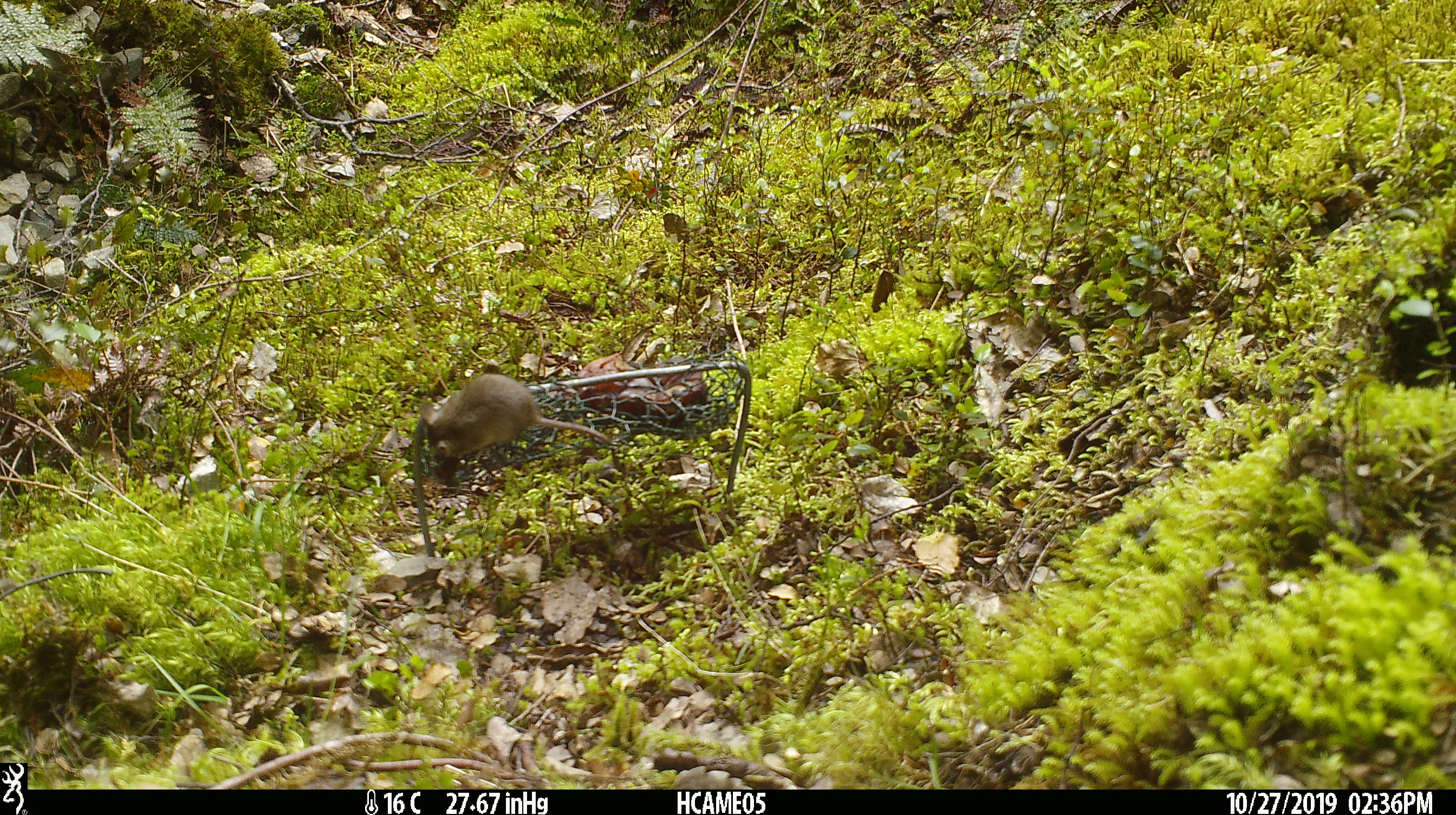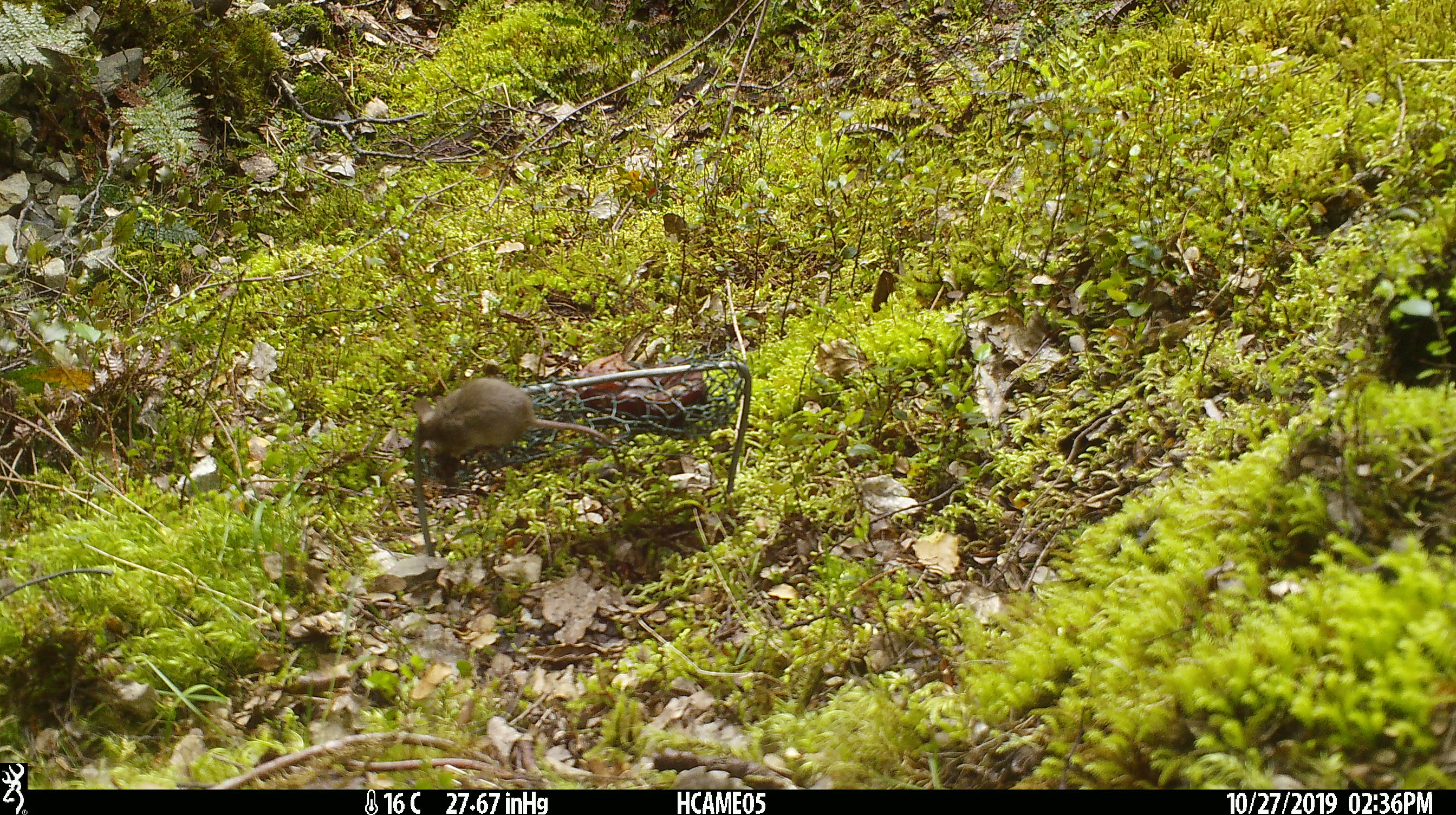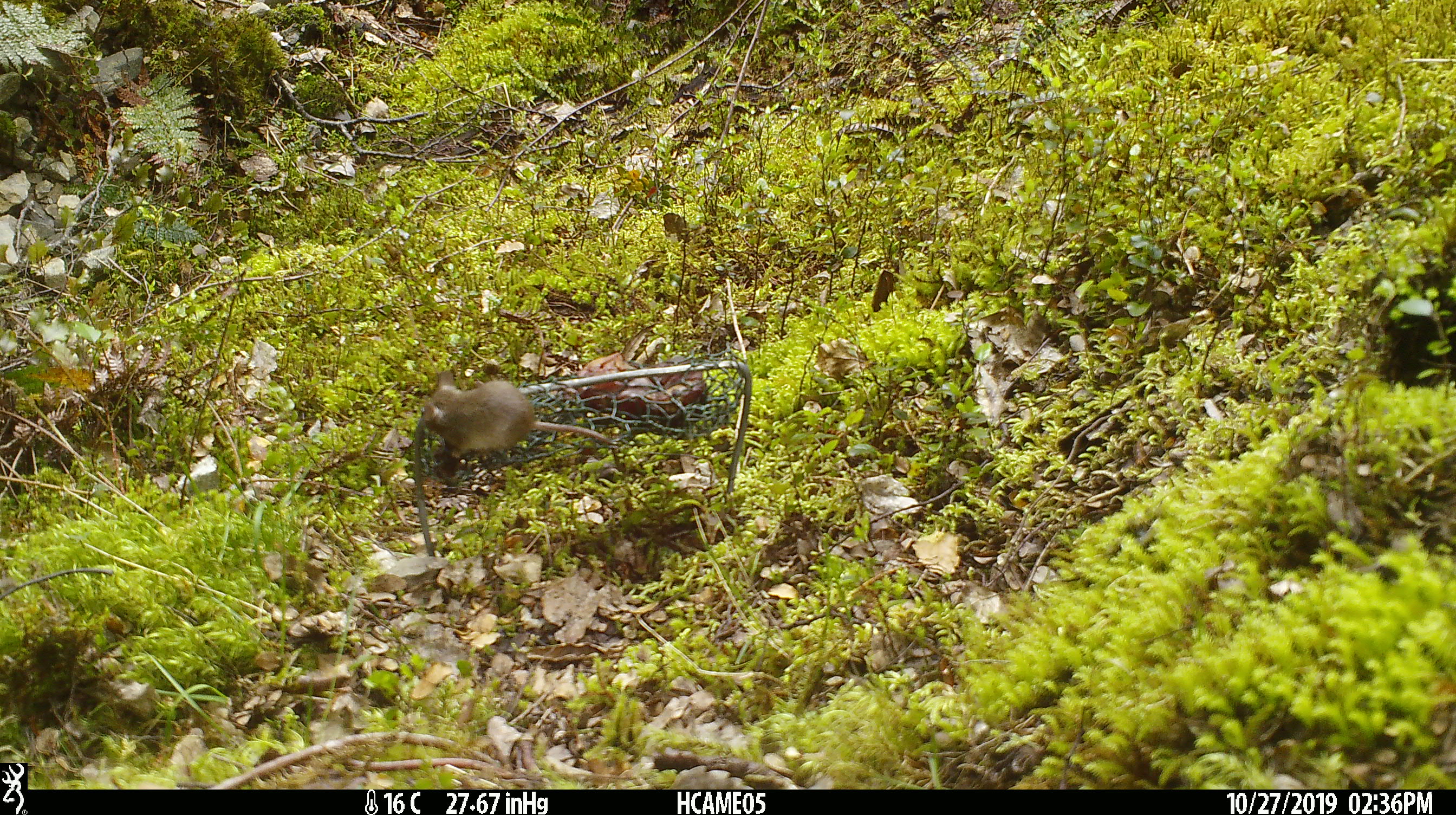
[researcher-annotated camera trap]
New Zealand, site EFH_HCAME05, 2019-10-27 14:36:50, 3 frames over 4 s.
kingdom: Animalia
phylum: Chordata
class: Mammalia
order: Rodentia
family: Muridae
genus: Mus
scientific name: Mus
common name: mouse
Mouse (Mus).